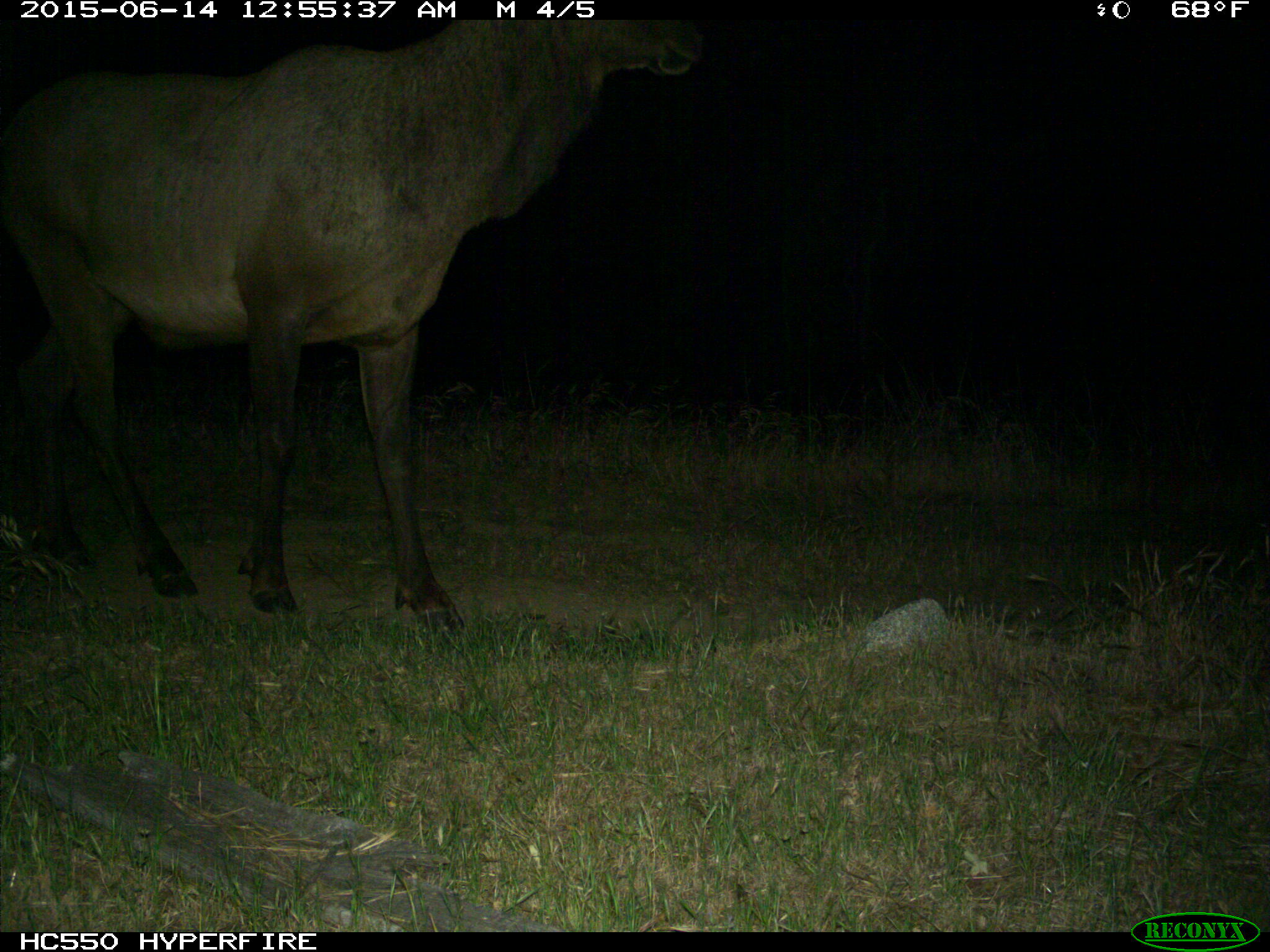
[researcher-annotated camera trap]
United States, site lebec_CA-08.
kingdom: Animalia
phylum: Chordata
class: Mammalia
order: Artiodactyla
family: Cervidae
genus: Cervus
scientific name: Cervus canadensis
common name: elk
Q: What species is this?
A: Cervus canadensis (elk).